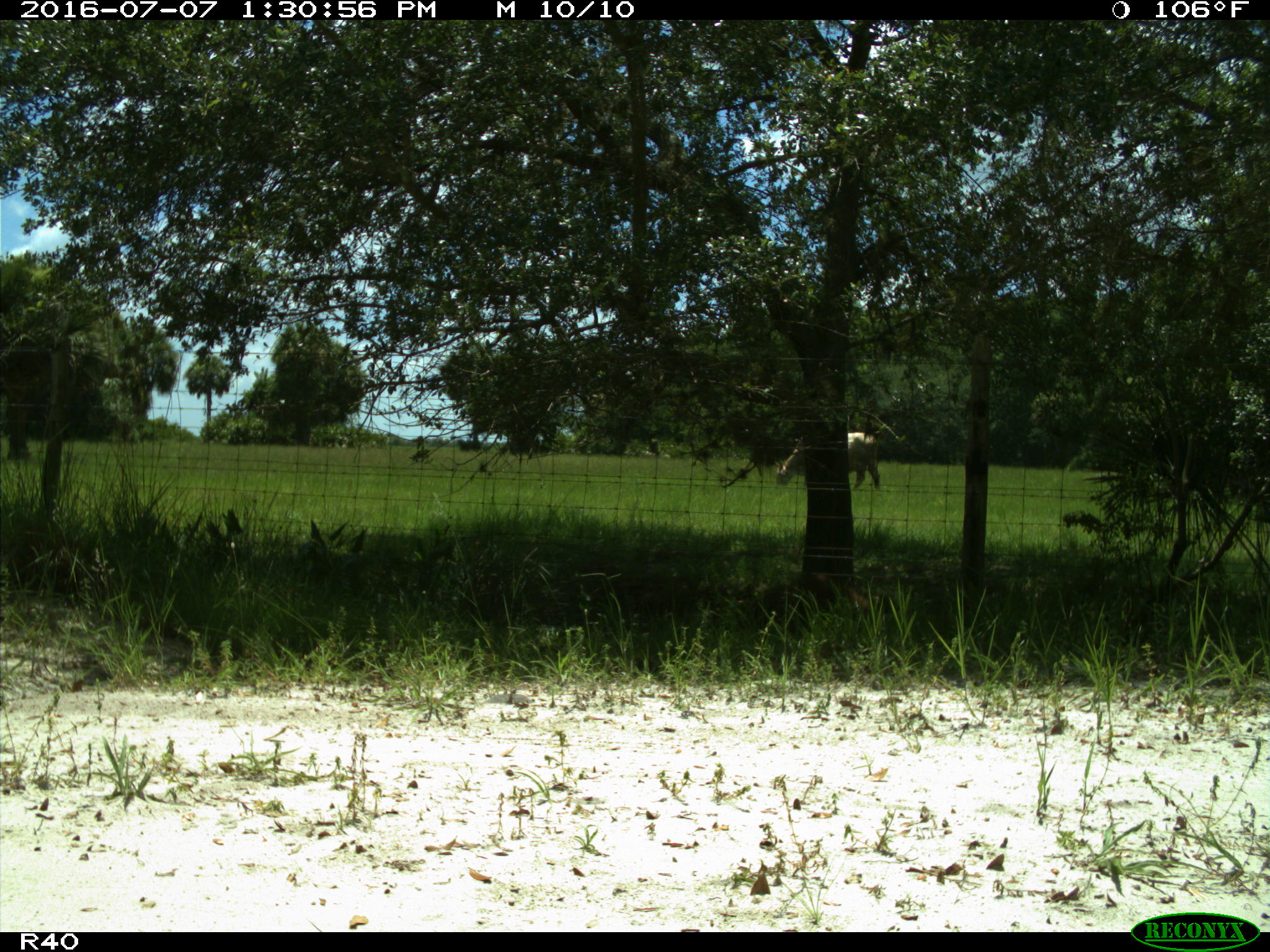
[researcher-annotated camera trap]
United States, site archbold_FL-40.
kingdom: Animalia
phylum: Chordata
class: Mammalia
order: Artiodactyla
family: Bovidae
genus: Bos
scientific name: Bos taurus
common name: domestic cow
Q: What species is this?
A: Bos taurus (domestic cow).